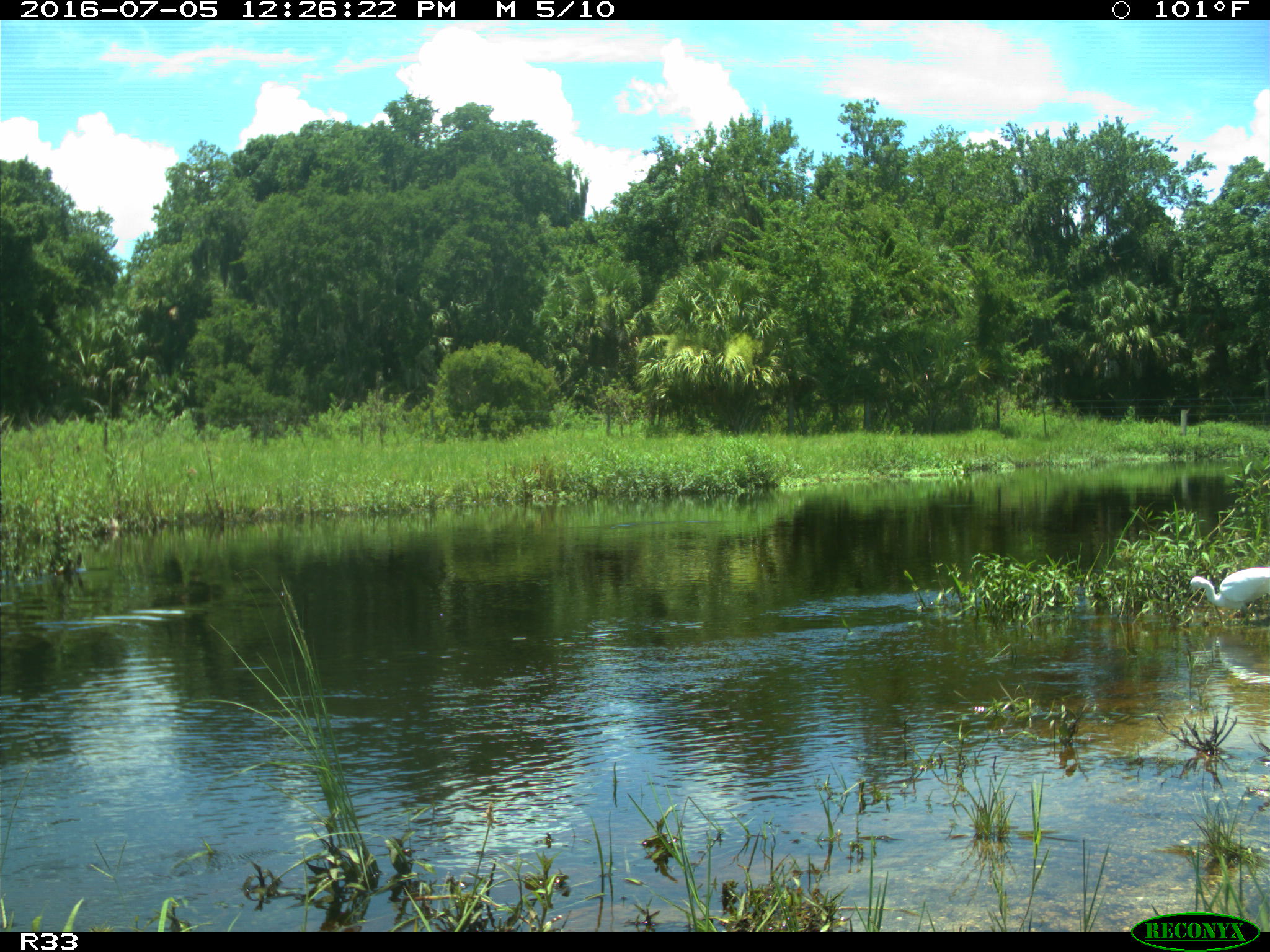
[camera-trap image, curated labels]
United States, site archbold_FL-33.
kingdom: Animalia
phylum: Chordata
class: Aves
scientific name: Aves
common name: birds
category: unidentified bird